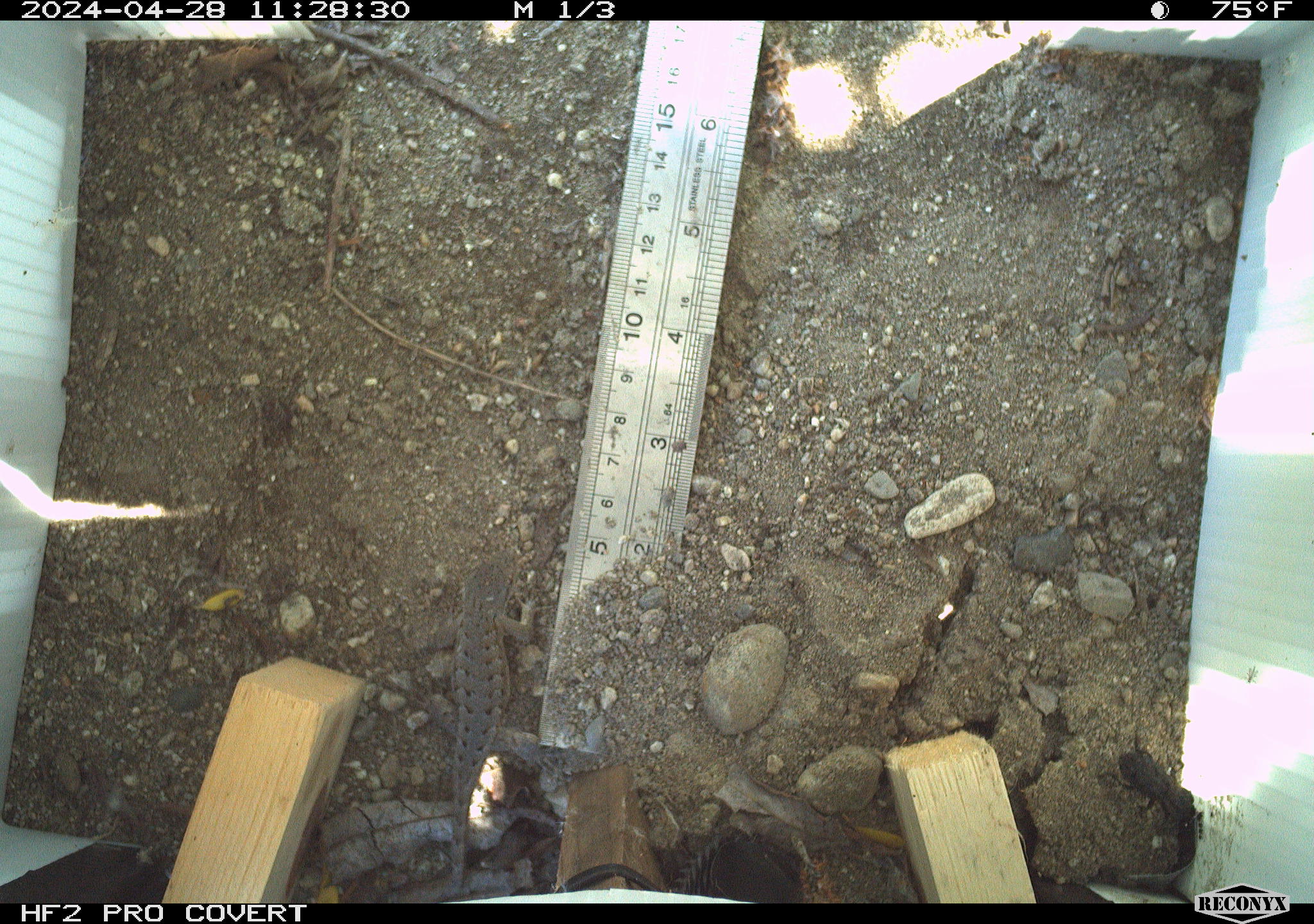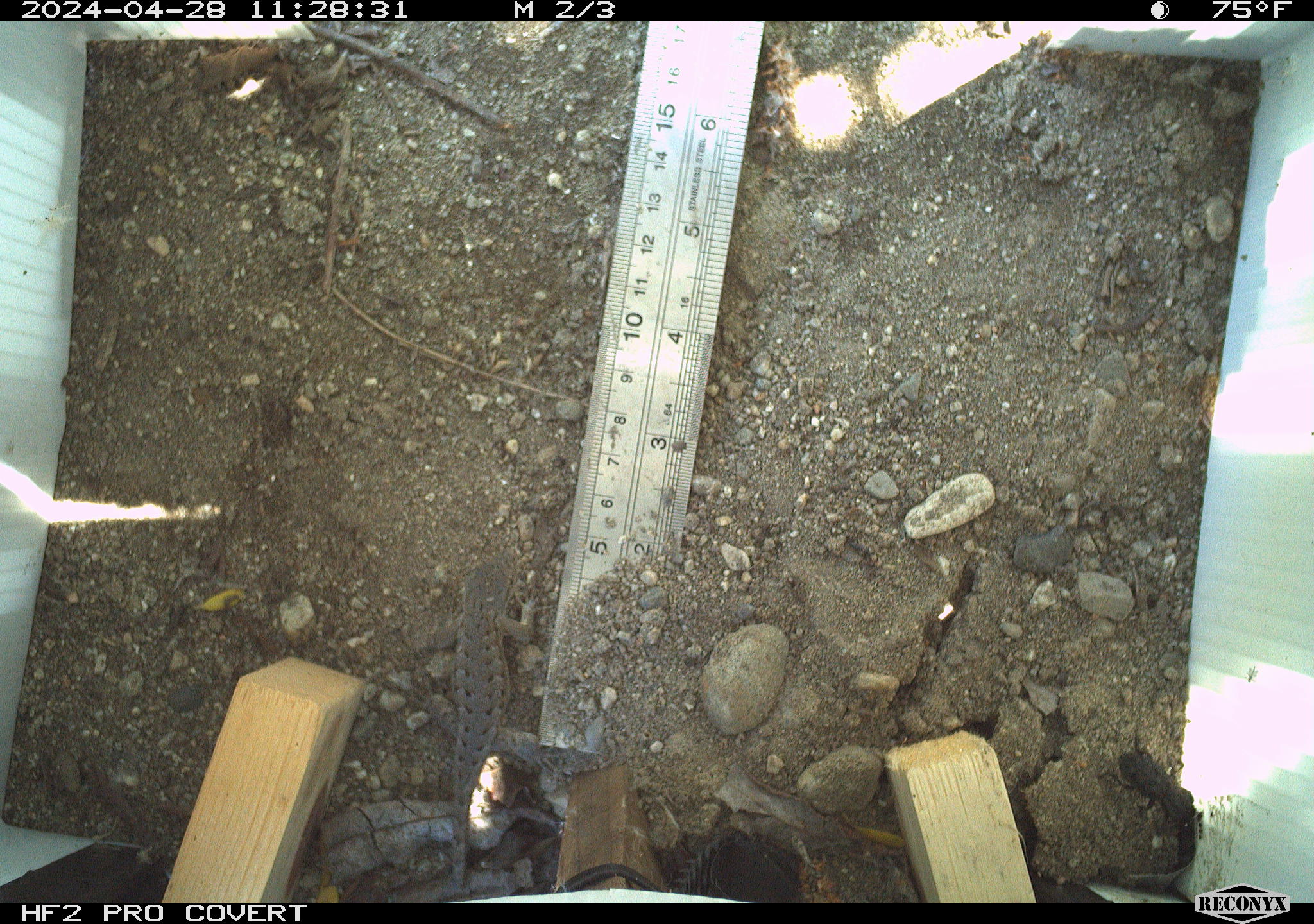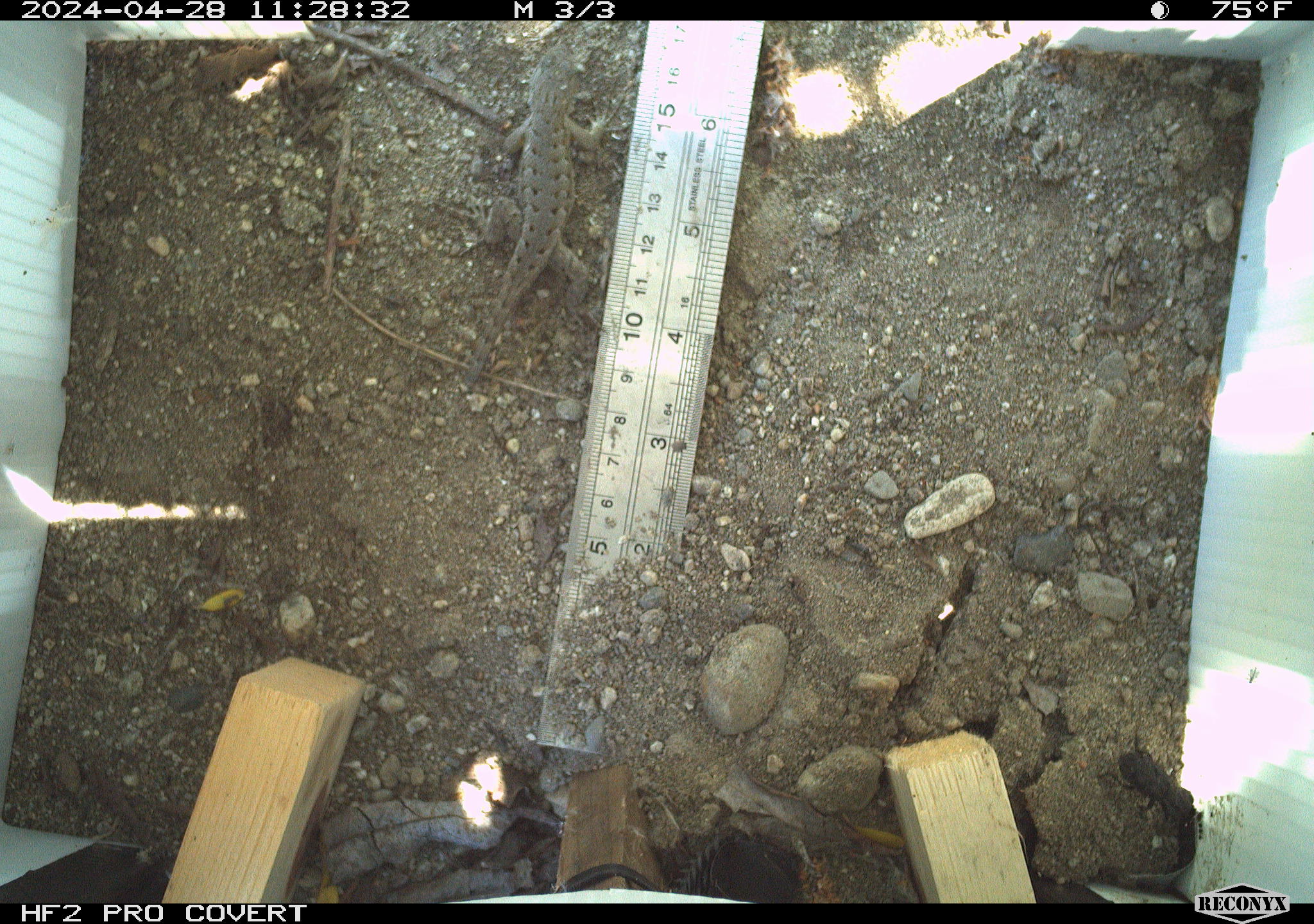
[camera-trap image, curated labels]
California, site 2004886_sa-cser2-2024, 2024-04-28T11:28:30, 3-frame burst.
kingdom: Animalia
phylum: Chordata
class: Reptilia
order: Squamata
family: Phrynosomatidae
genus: Sceloporus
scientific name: Sceloporus occidentalis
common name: western fence lizard